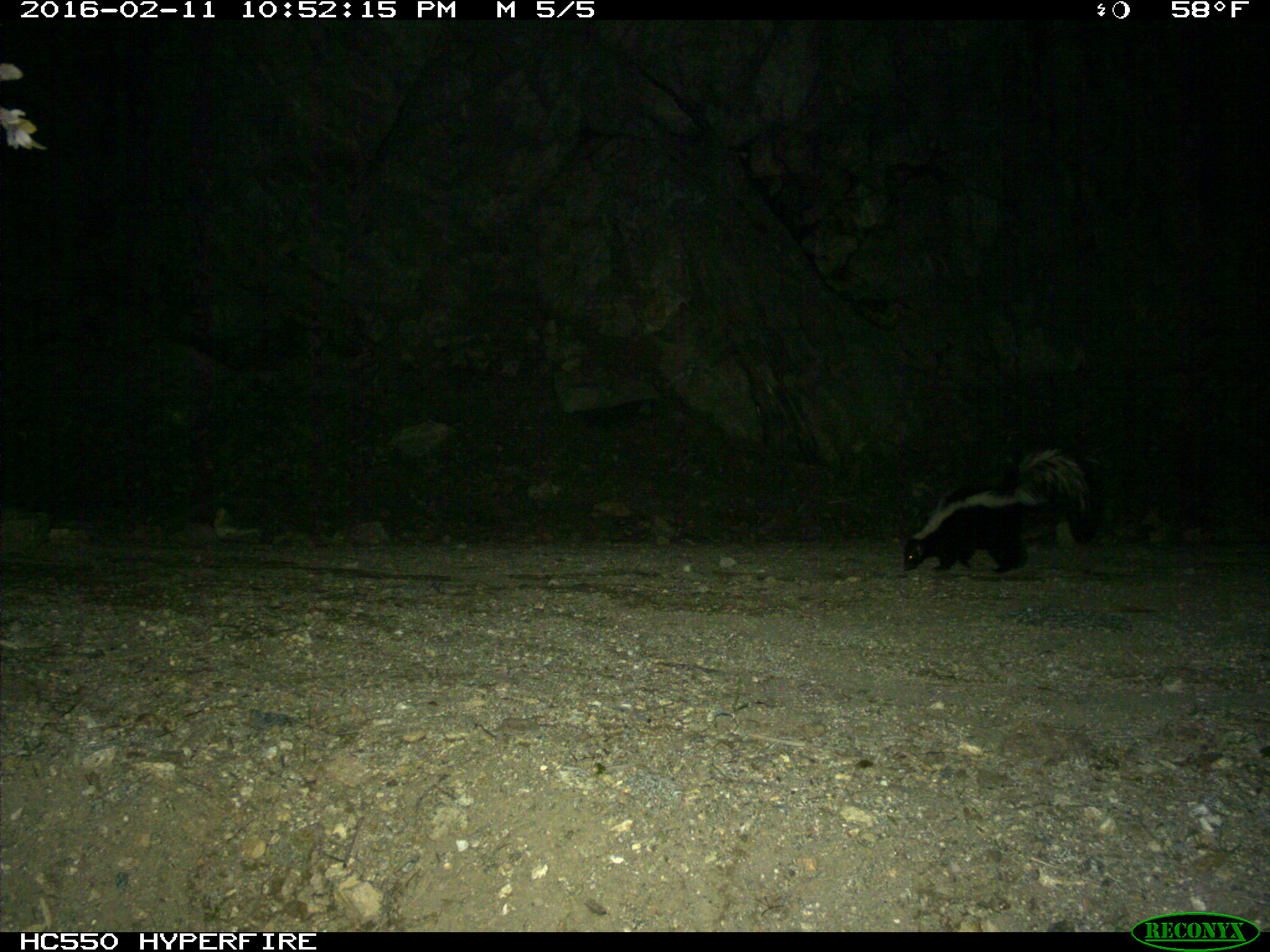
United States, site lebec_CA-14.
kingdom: Animalia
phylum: Chordata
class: Mammalia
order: Carnivora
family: Mephitidae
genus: Mephitis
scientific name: Mephitis mephitis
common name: striped skunk